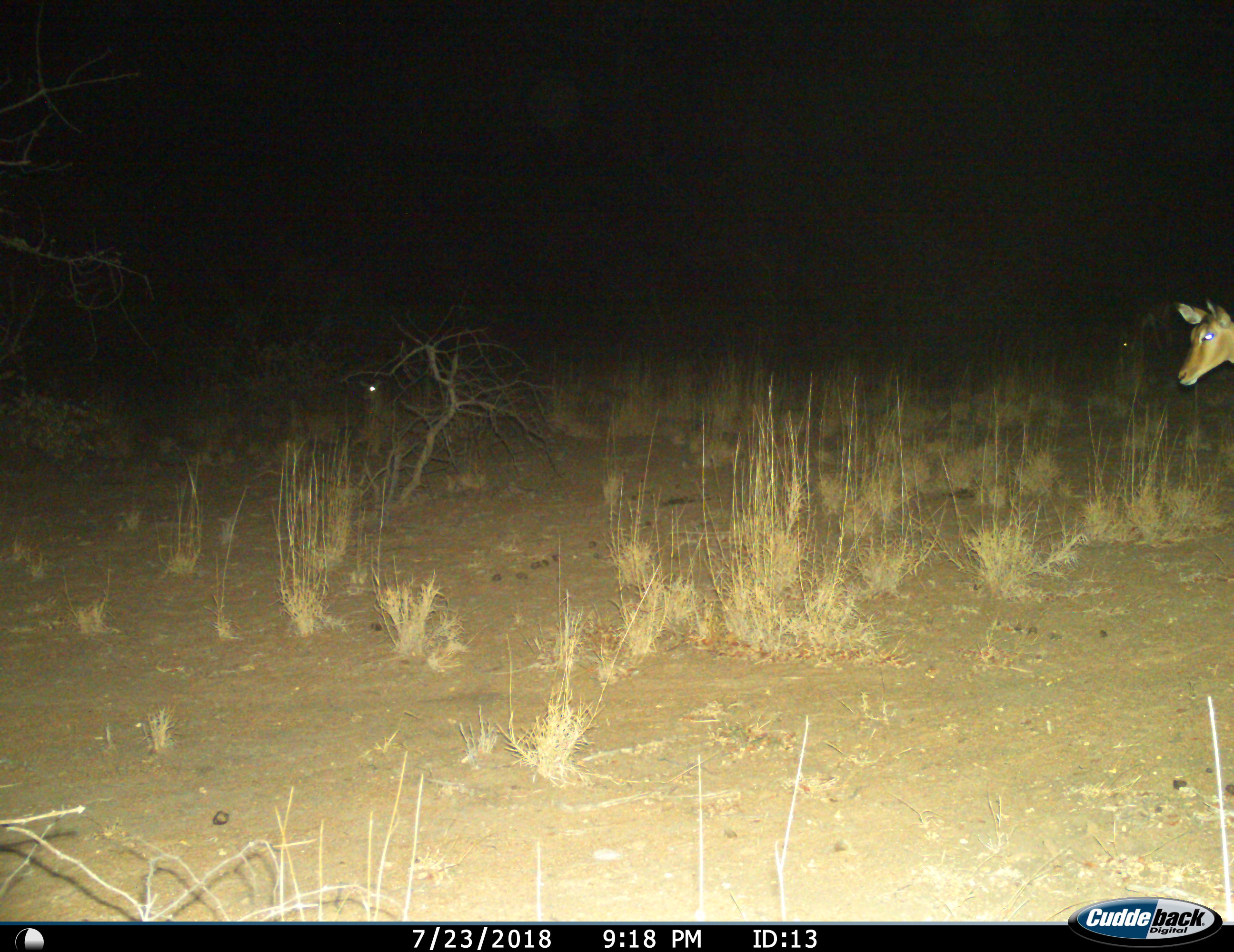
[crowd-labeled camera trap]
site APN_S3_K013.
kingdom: Animalia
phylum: Chordata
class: Mammalia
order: Artiodactyla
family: Bovidae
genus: Aepyceros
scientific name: Aepyceros melampus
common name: impala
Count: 2.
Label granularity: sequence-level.